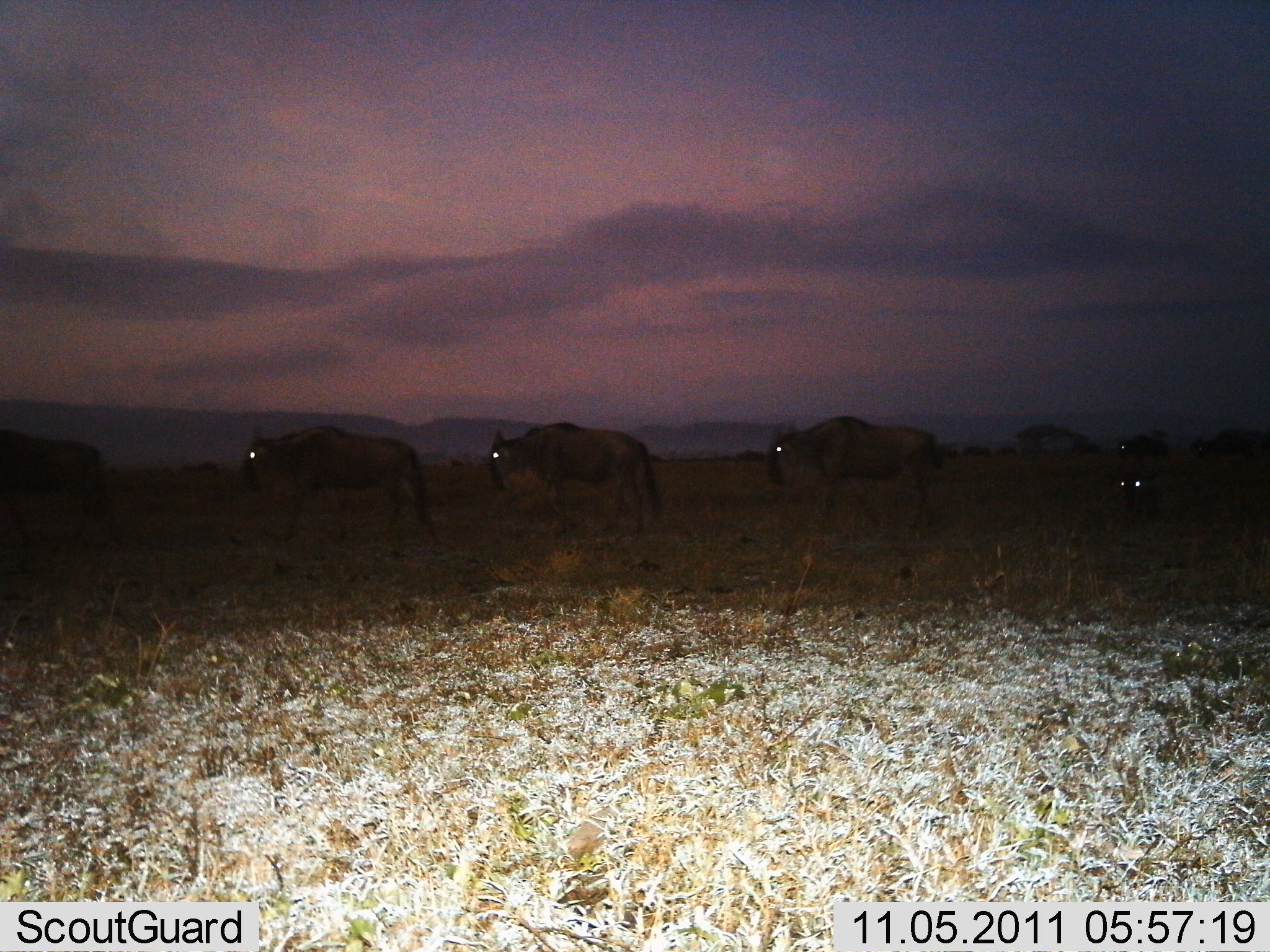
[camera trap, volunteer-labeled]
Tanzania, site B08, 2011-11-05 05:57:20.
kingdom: Animalia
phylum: Chordata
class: Mammalia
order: Artiodactyla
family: Bovidae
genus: Connochaetes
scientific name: Connochaetes taurinus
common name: blue wildebeest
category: wildebeest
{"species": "wildebeest (blue wildebeest) (Connochaetes taurinus)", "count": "5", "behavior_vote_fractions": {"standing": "17%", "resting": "8%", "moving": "92%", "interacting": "0%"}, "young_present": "8%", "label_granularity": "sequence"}